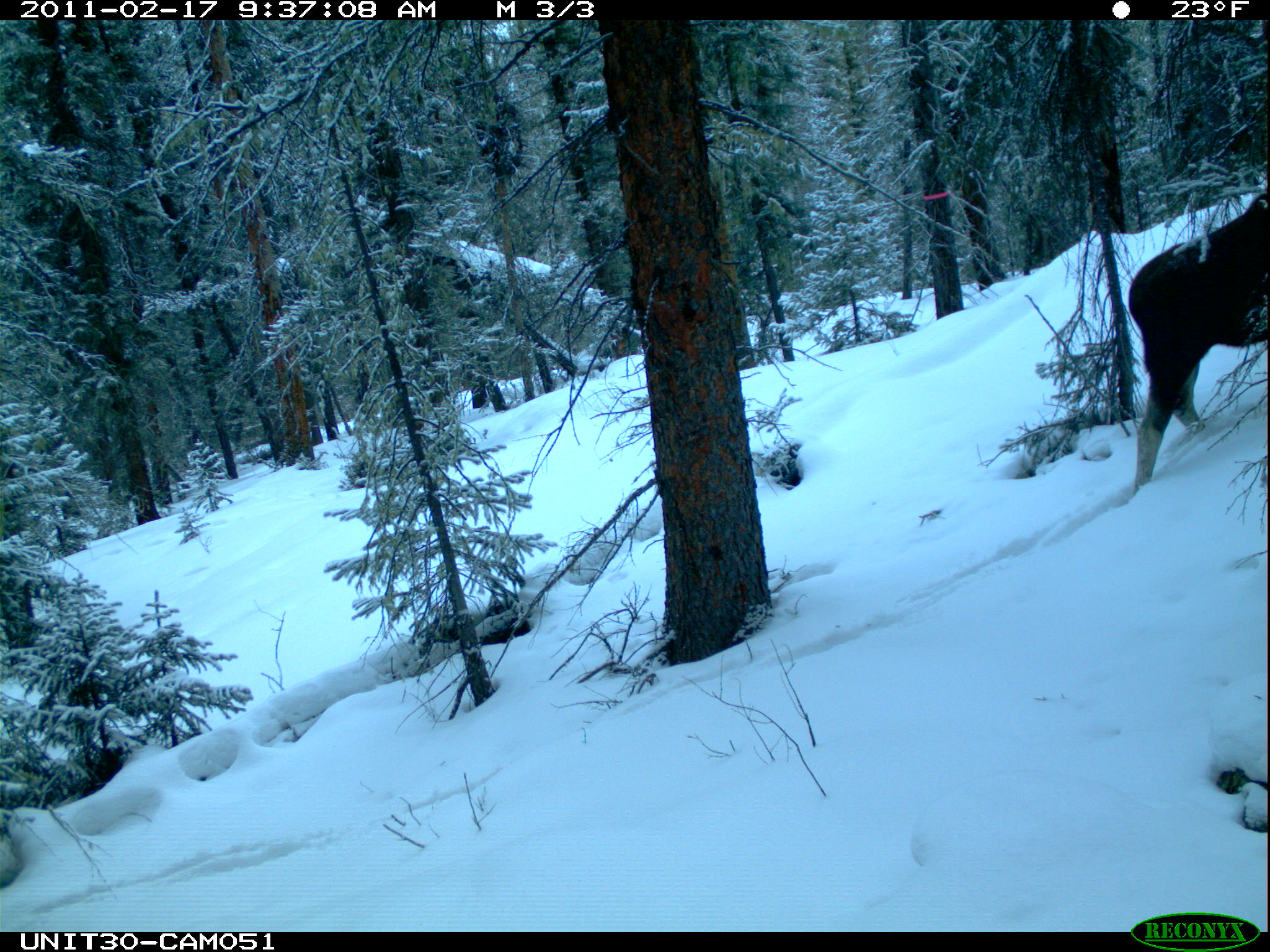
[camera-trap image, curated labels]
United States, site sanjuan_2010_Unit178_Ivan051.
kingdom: Animalia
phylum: Chordata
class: Mammalia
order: Artiodactyla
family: Cervidae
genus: Alces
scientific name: Alces alces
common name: moose